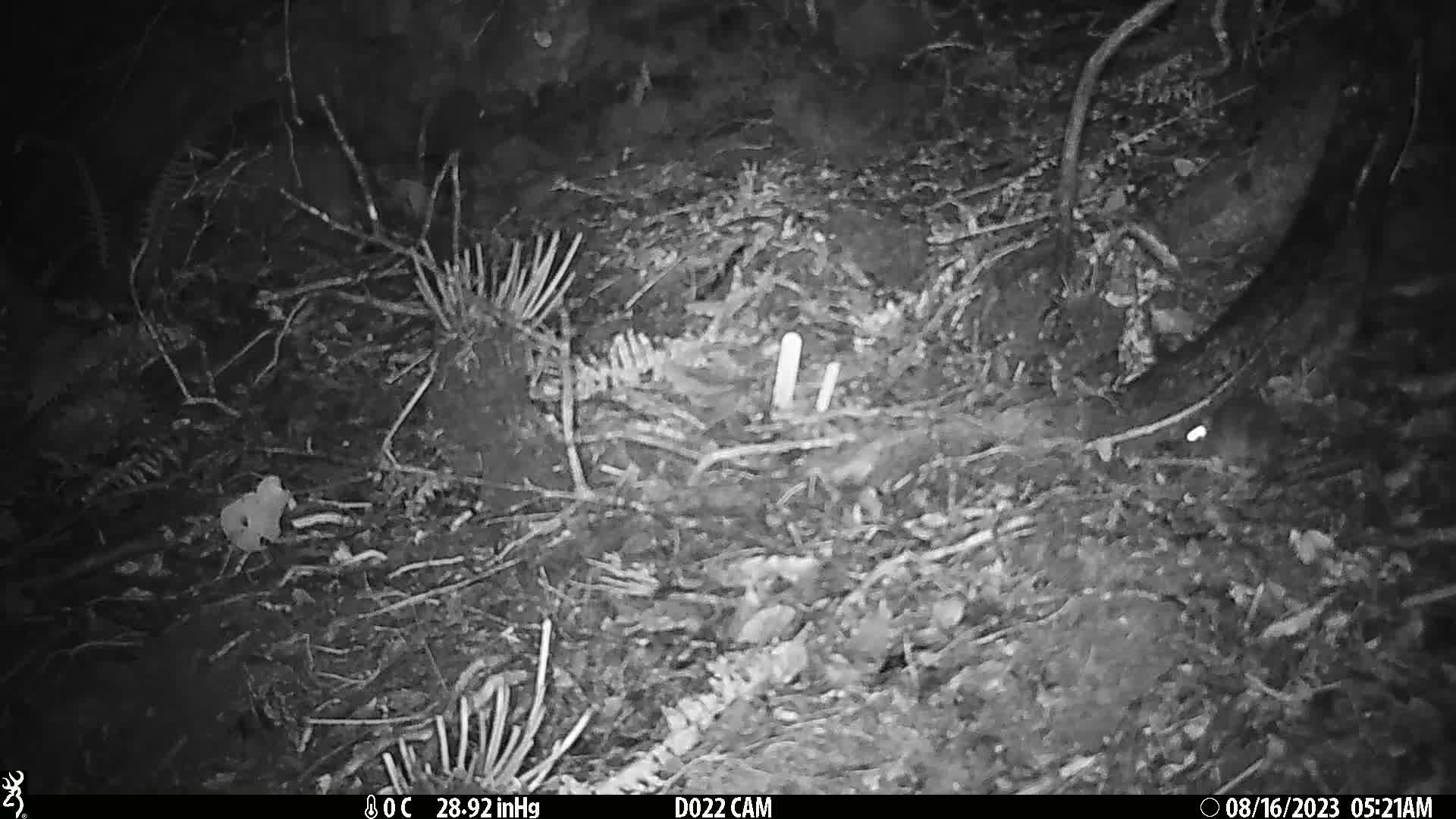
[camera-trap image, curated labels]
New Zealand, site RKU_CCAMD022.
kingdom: Animalia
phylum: Chordata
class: Mammalia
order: Rodentia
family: Muridae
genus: Rattus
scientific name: Rattus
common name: rat